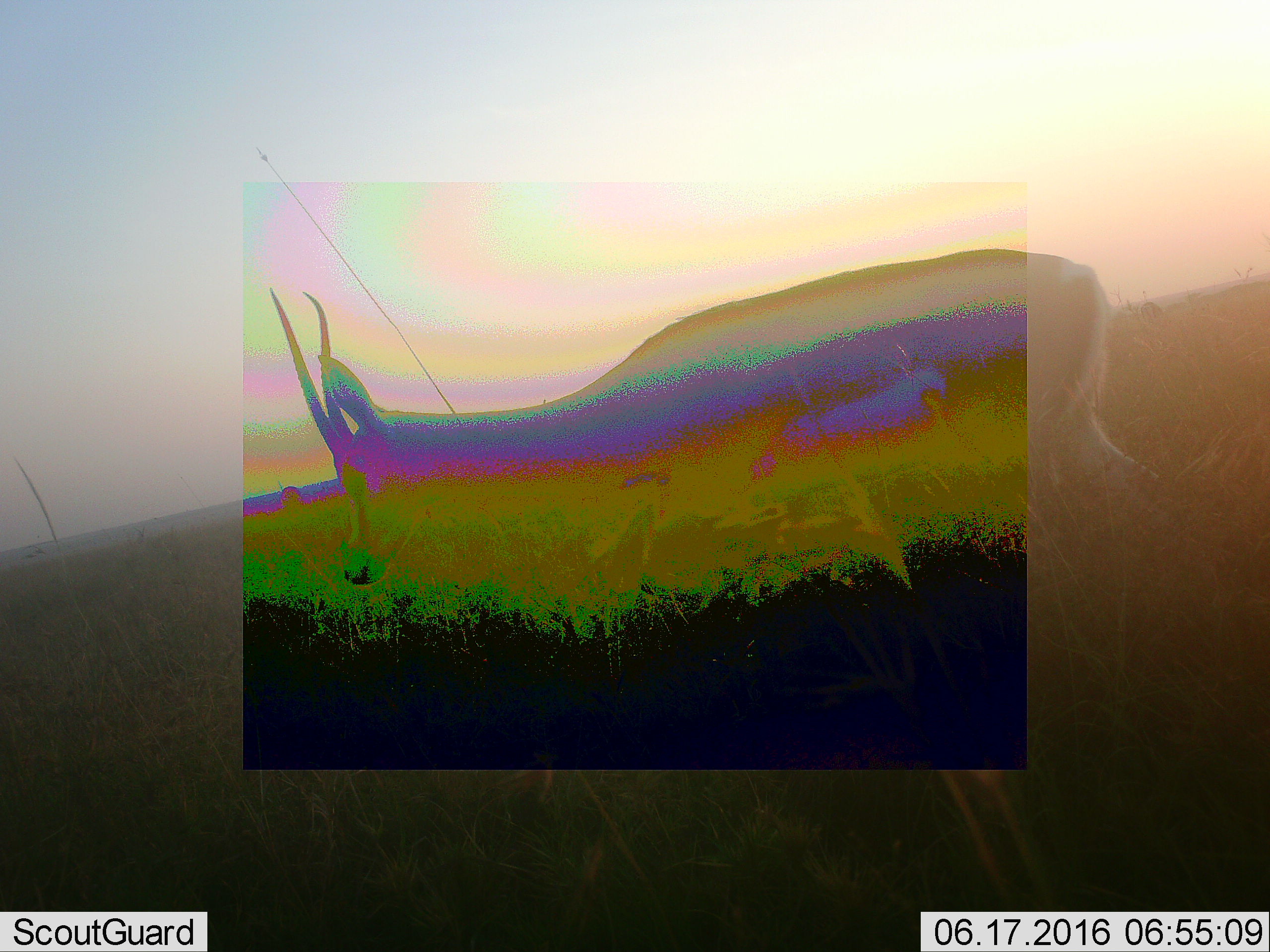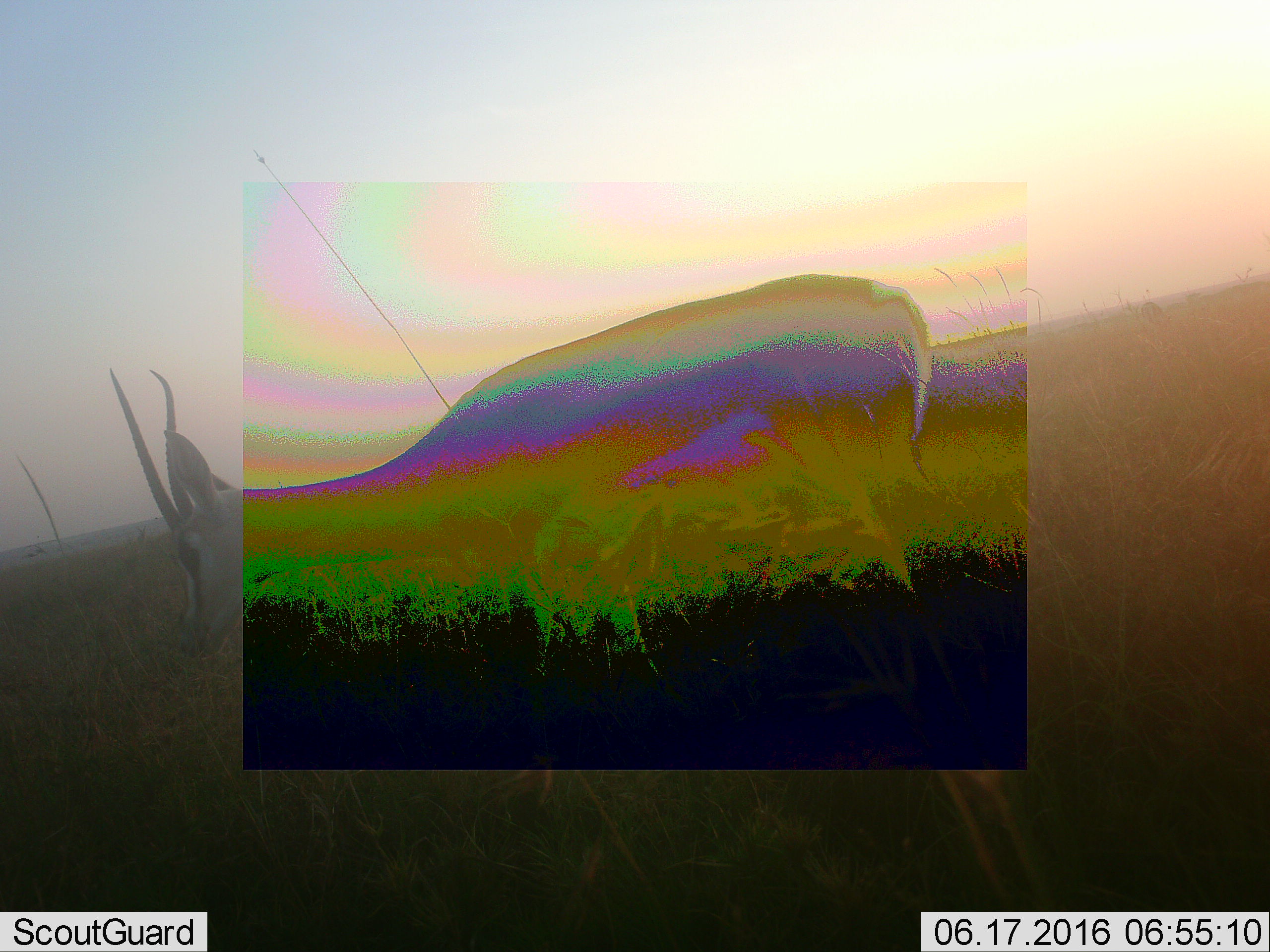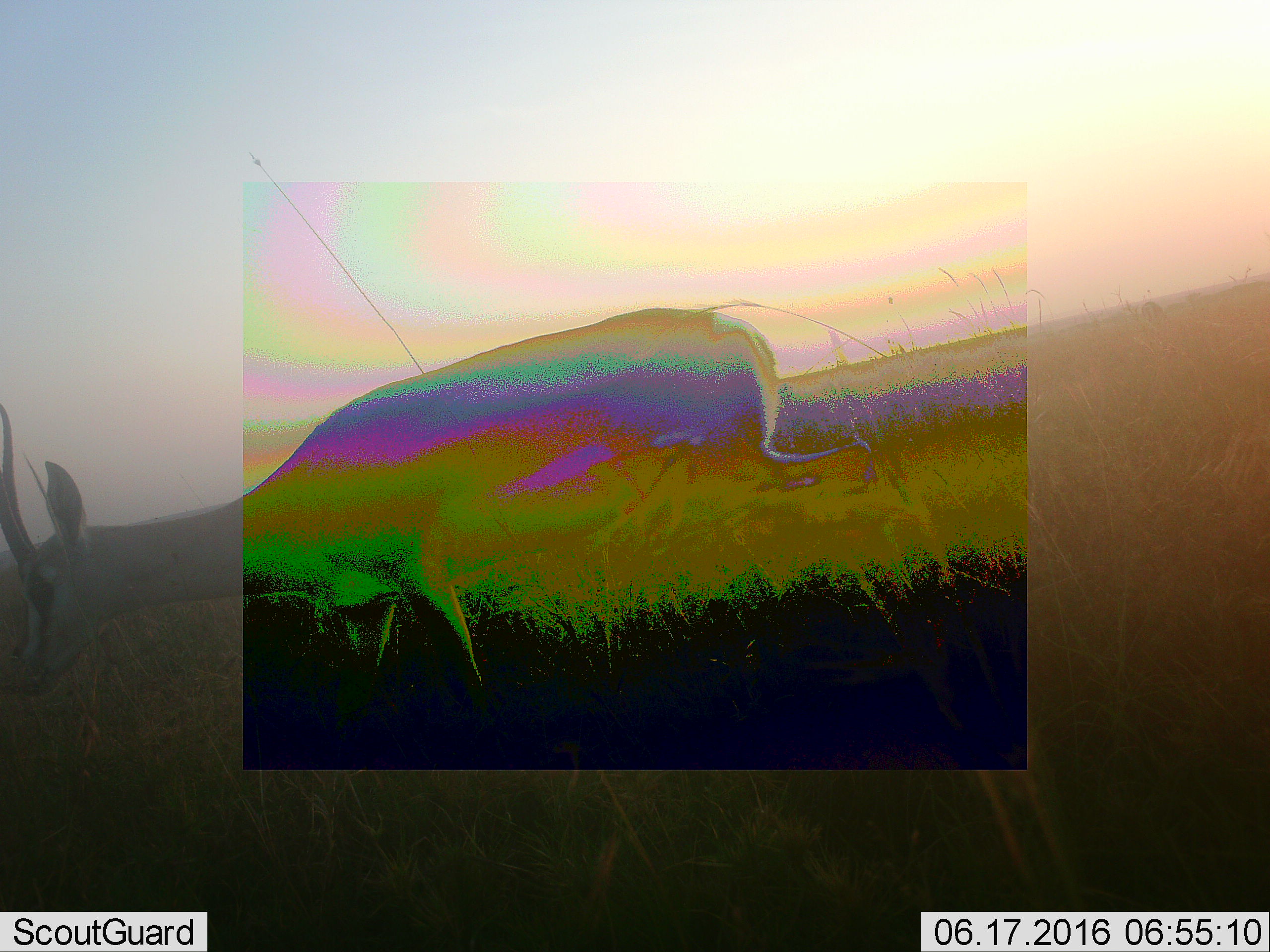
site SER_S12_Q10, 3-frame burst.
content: unidentified animal